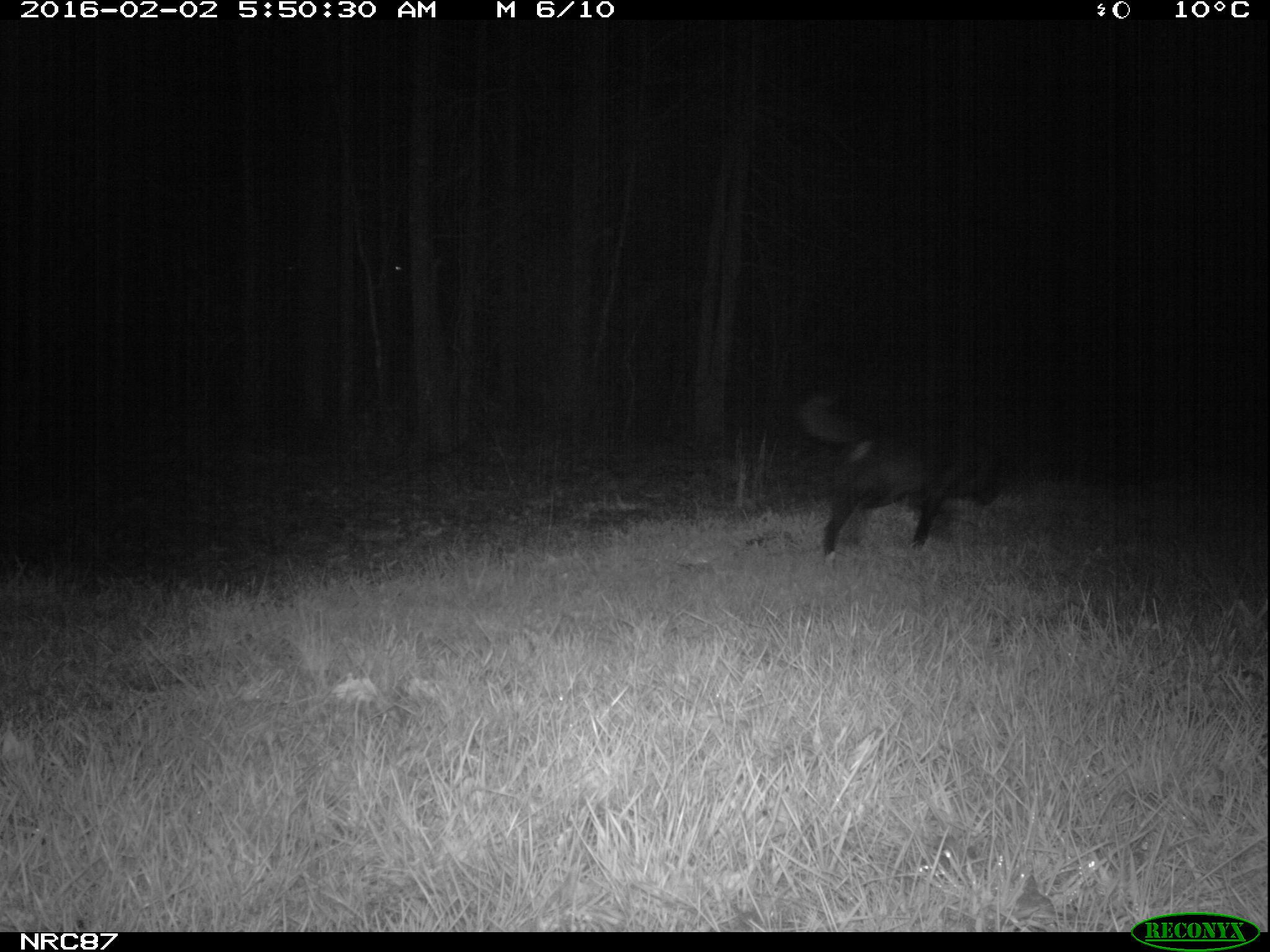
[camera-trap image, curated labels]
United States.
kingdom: Animalia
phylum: Chordata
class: Mammalia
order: Carnivora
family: Canidae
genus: Canis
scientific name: Canis familiaris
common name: domestic dog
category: Dog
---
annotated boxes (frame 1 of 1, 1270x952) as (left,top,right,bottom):
Dog: (786,391,1014,560)